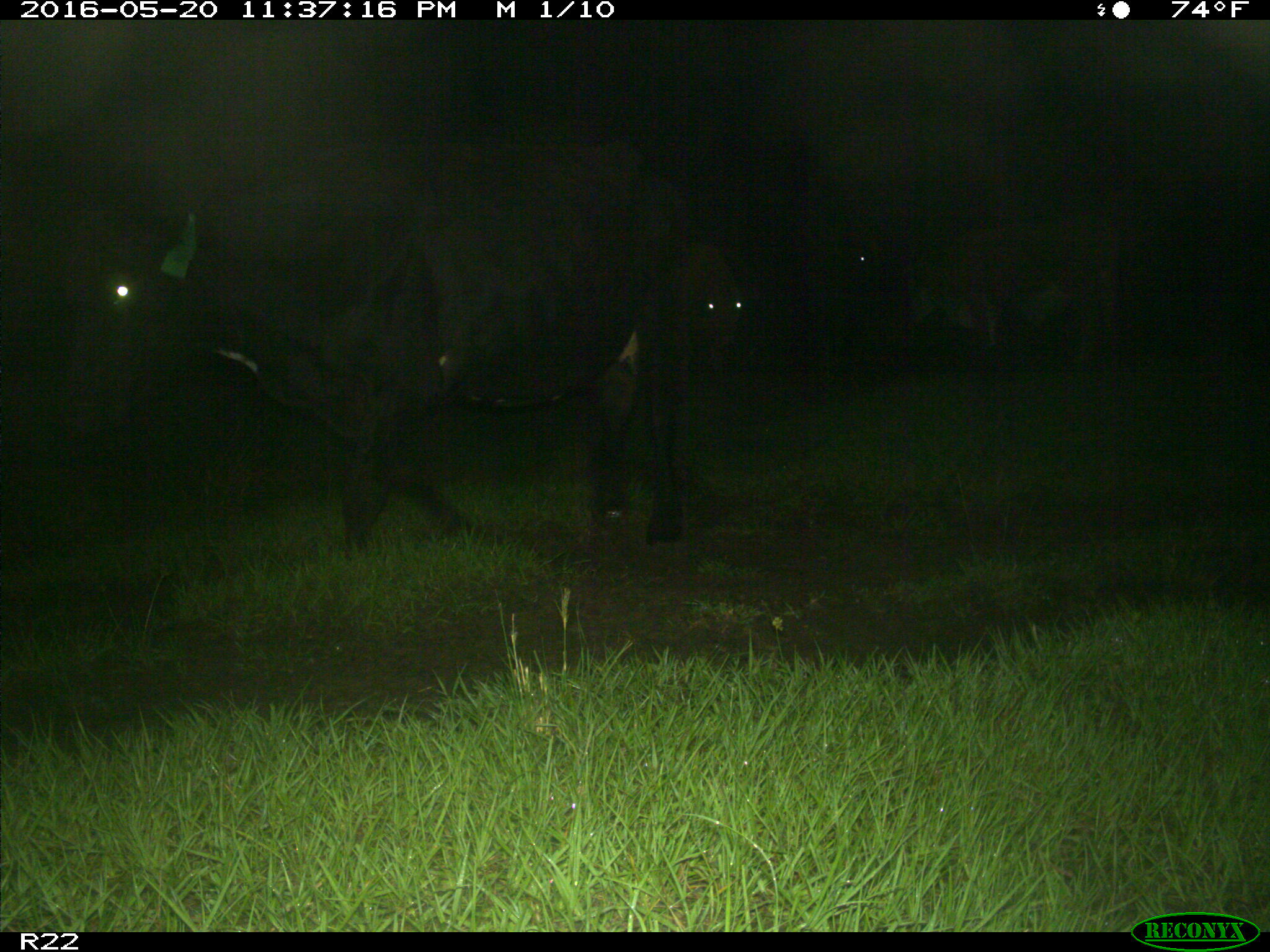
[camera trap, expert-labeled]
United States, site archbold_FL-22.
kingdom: Animalia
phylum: Chordata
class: Mammalia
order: Artiodactyla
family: Bovidae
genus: Bos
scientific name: Bos taurus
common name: domestic cow